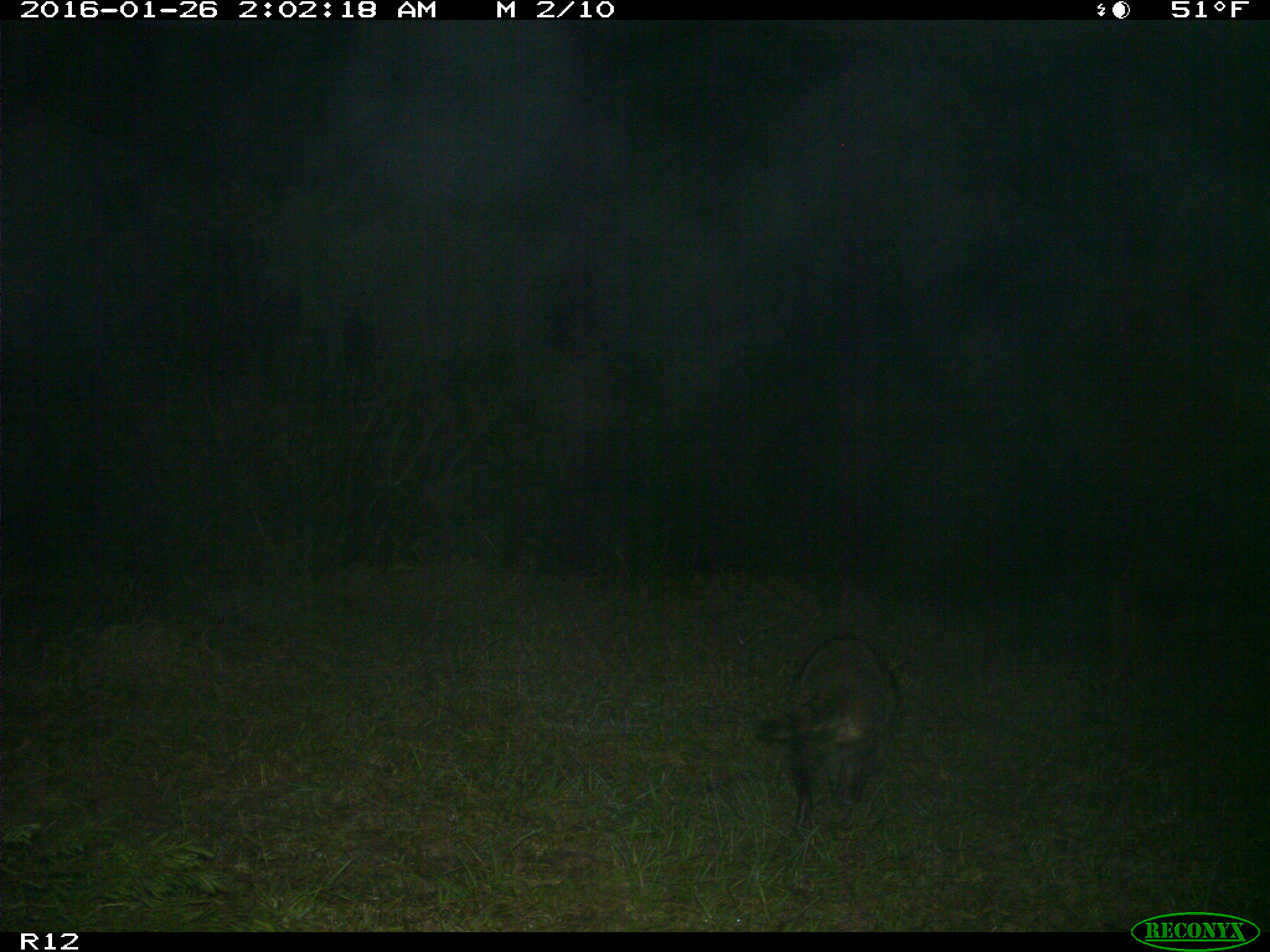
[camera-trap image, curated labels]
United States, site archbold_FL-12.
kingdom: Animalia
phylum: Chordata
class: Mammalia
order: Carnivora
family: Procyonidae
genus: Procyon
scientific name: Procyon lotor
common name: common raccoon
Procyon lotor (common raccoon).